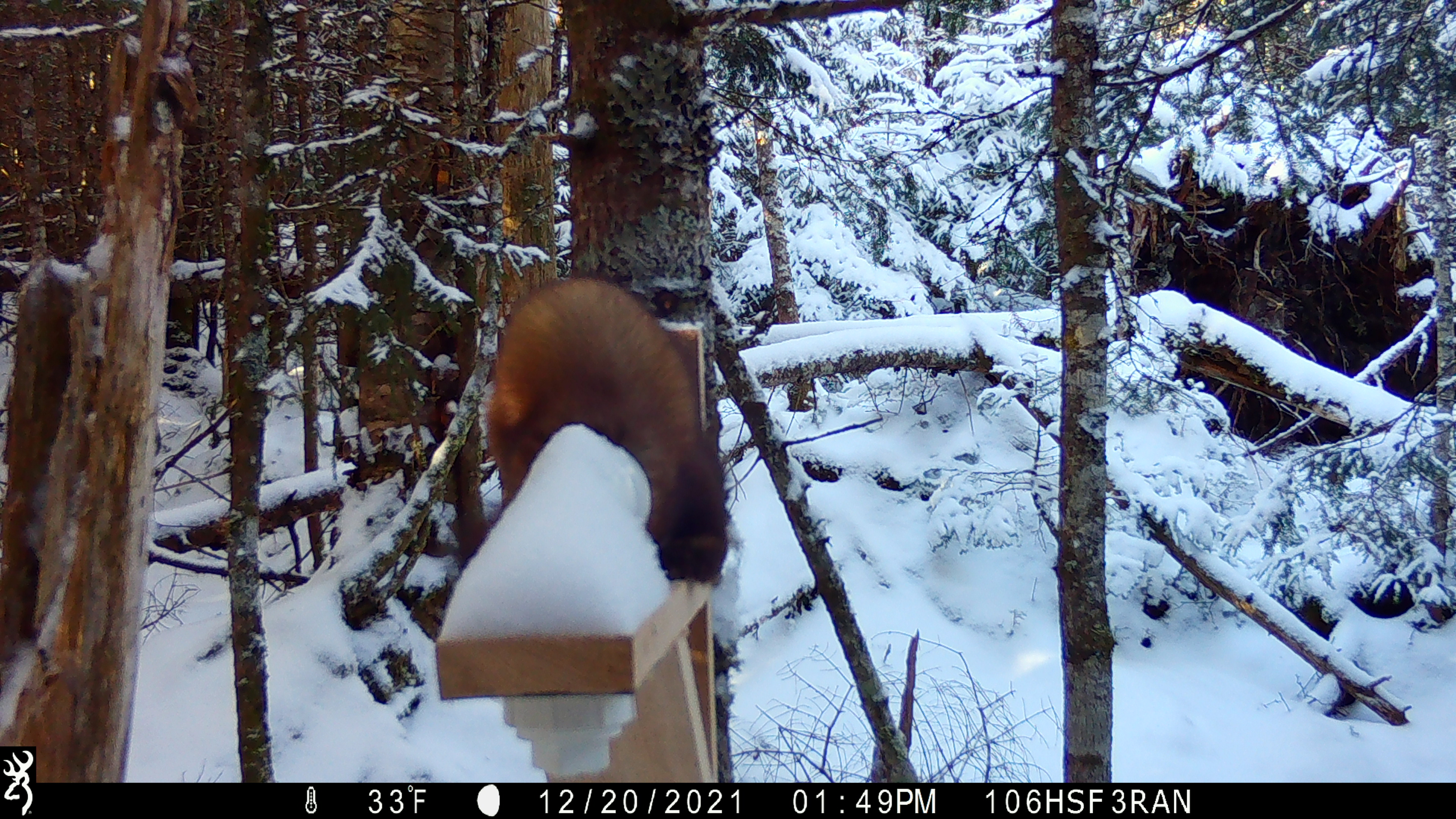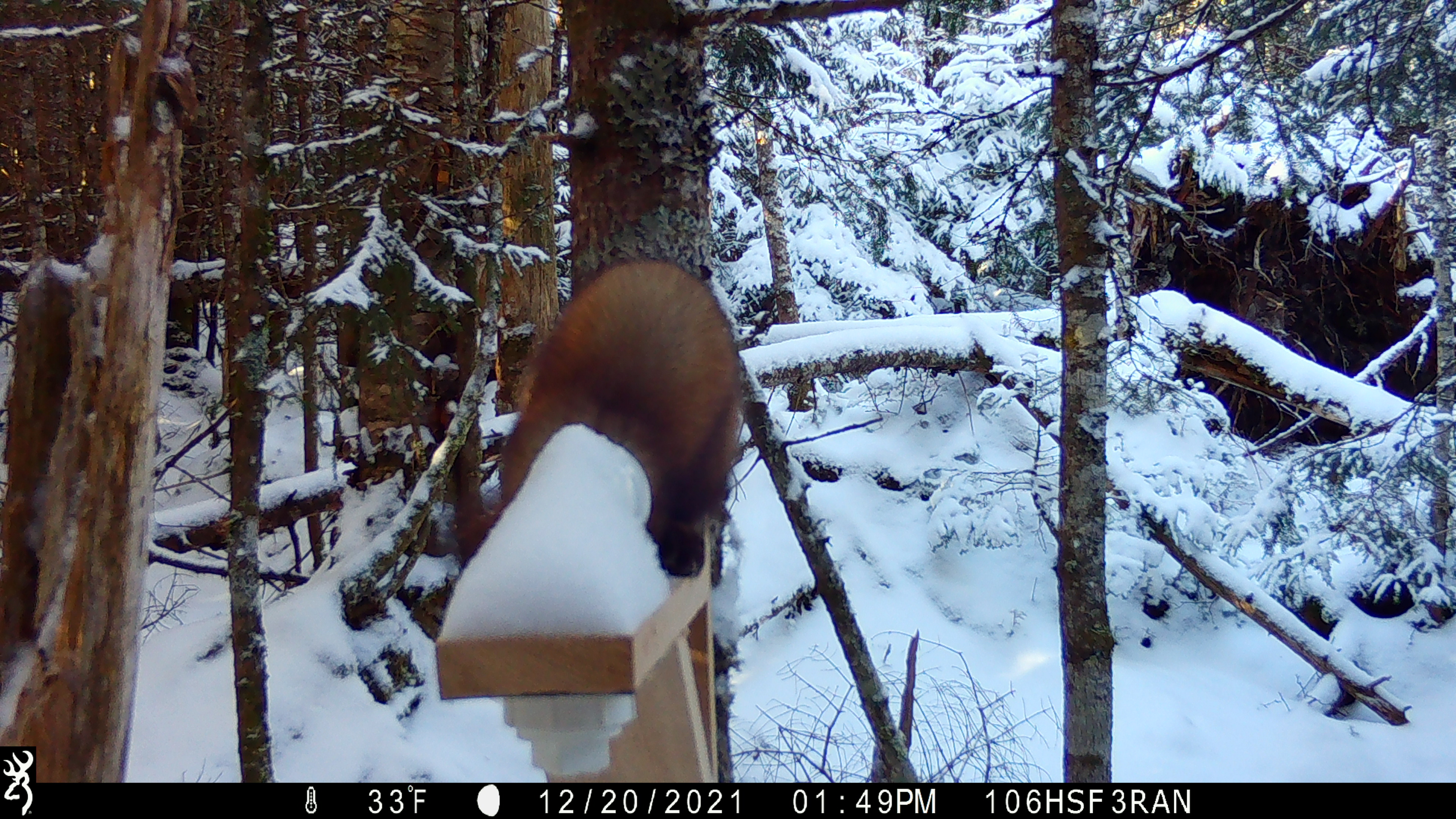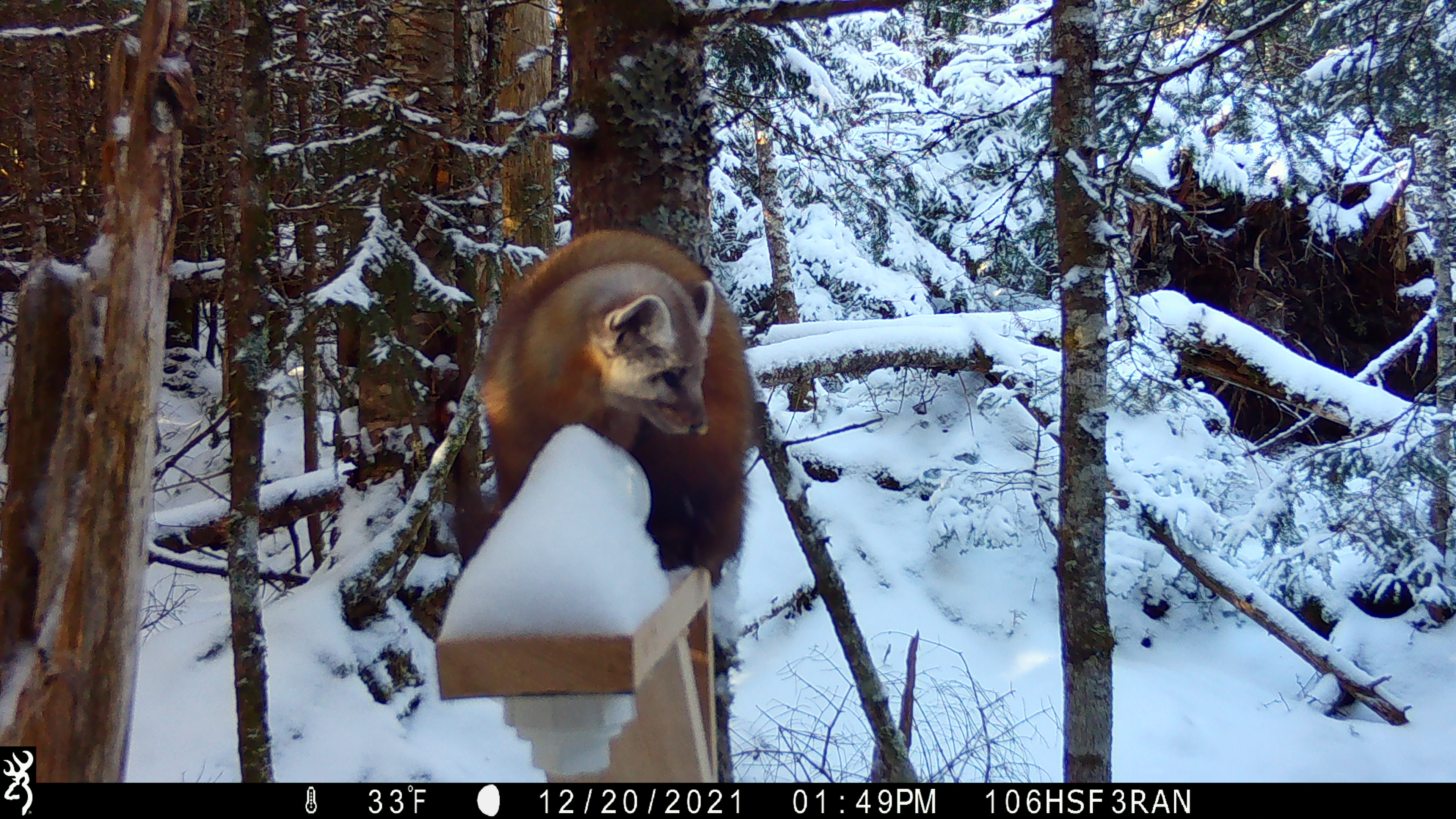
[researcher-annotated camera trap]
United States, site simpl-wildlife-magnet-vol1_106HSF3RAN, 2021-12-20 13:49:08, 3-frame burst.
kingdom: Animalia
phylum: Chordata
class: Mammalia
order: Carnivora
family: Mustelidae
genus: Martes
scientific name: Martes americana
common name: american marten